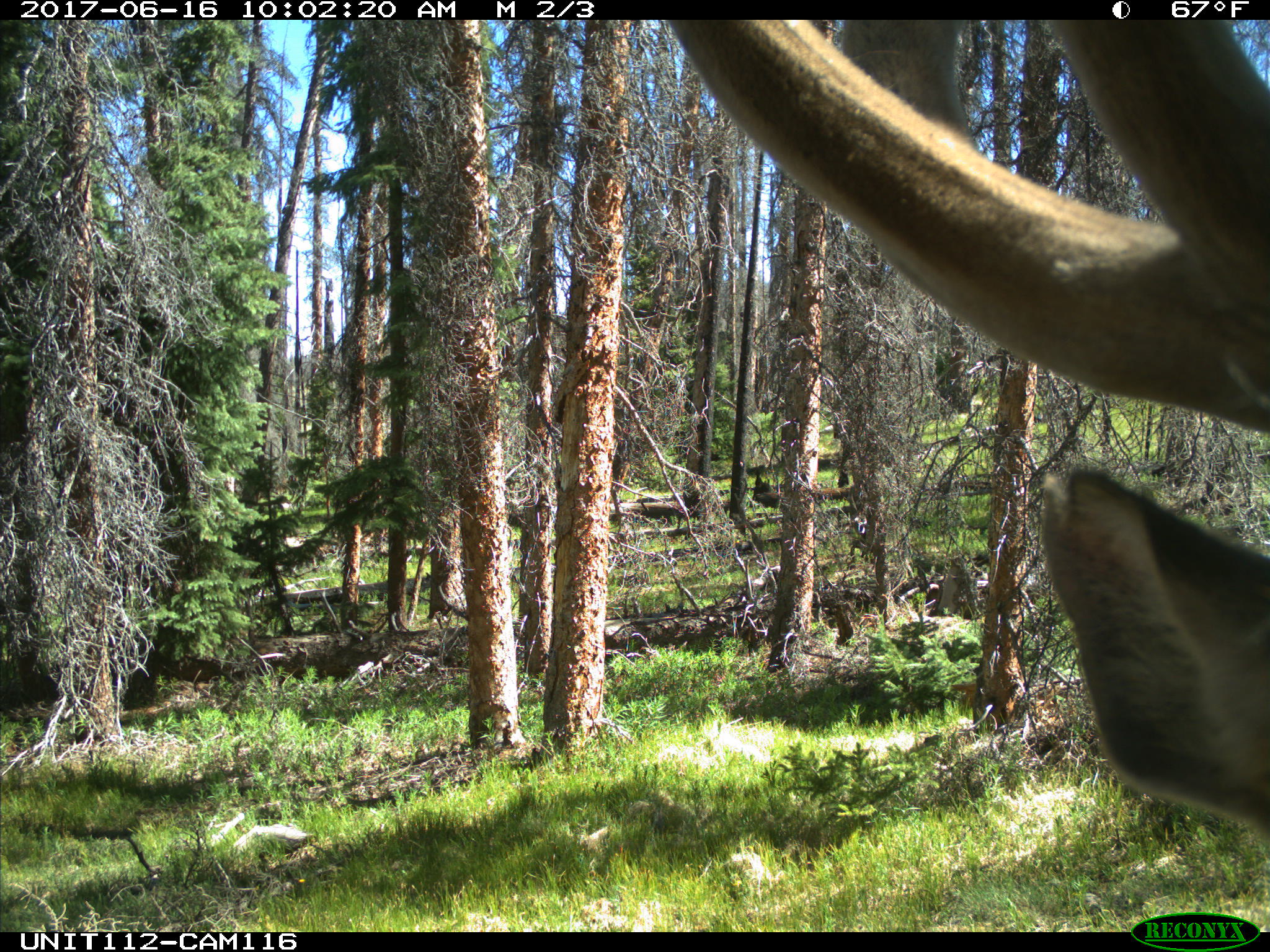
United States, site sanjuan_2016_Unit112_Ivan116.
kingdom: Animalia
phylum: Chordata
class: Mammalia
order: Artiodactyla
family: Cervidae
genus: Cervus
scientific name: Cervus elaphus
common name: red deer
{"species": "Cervus elaphus (red deer)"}